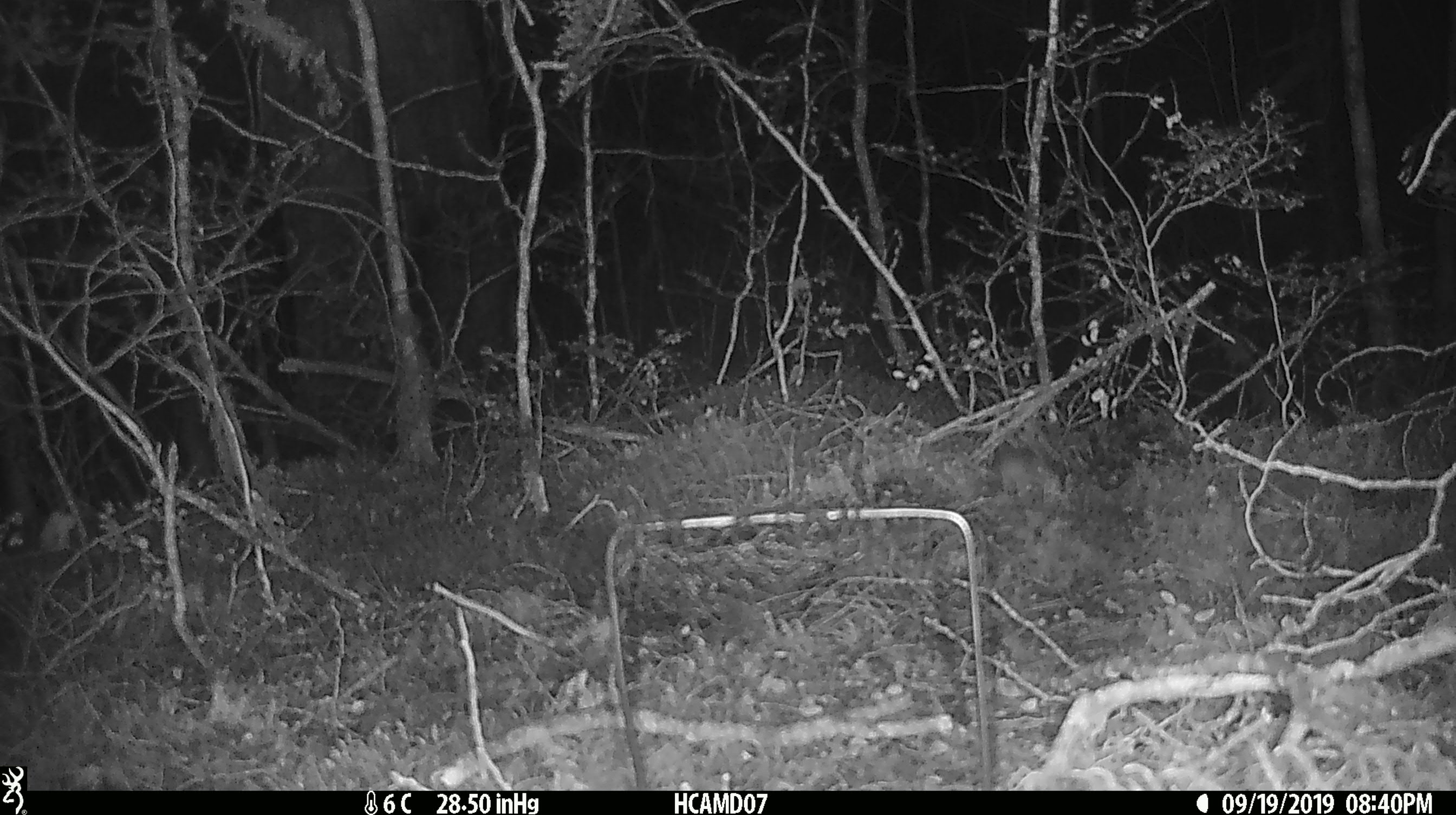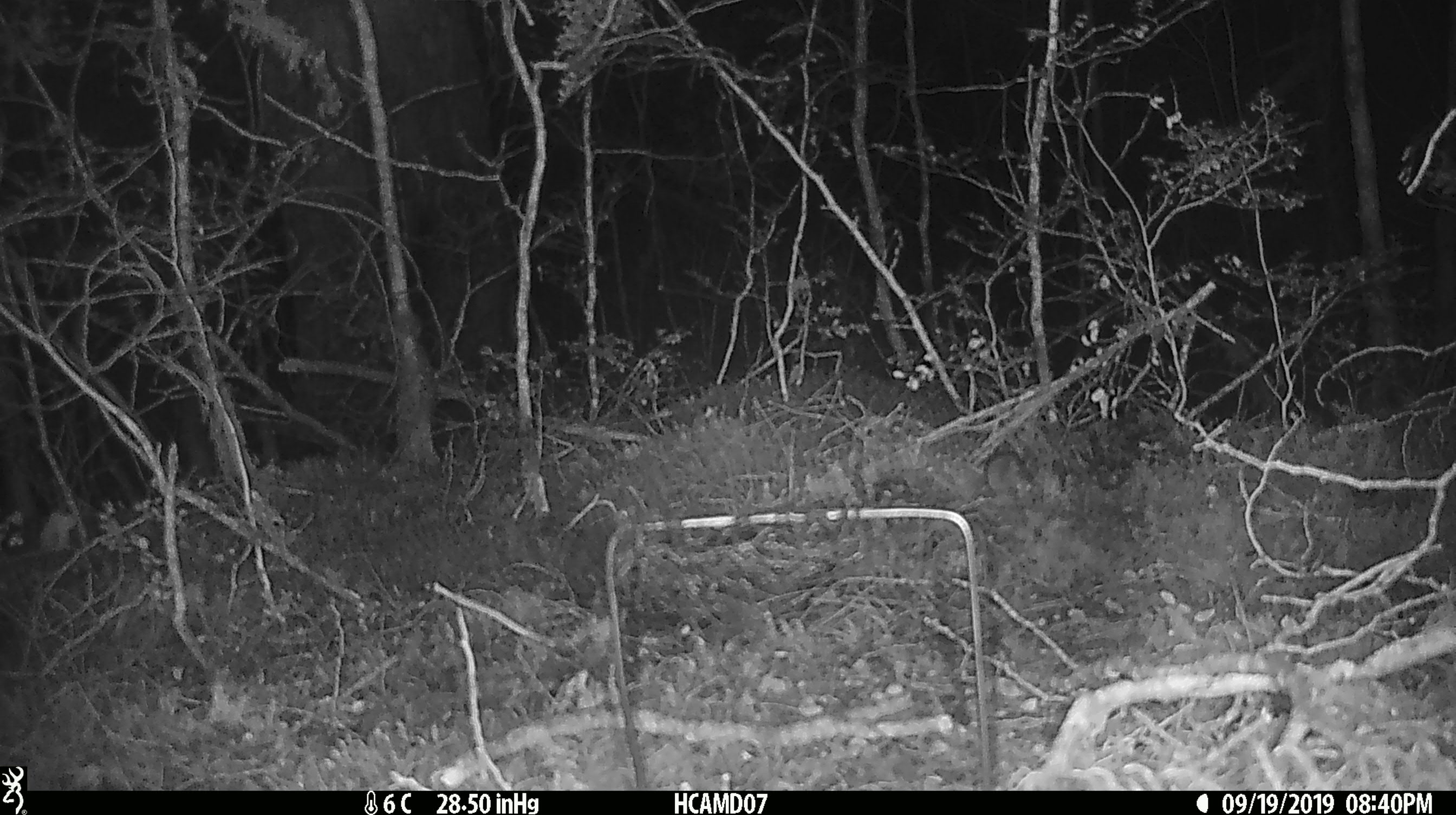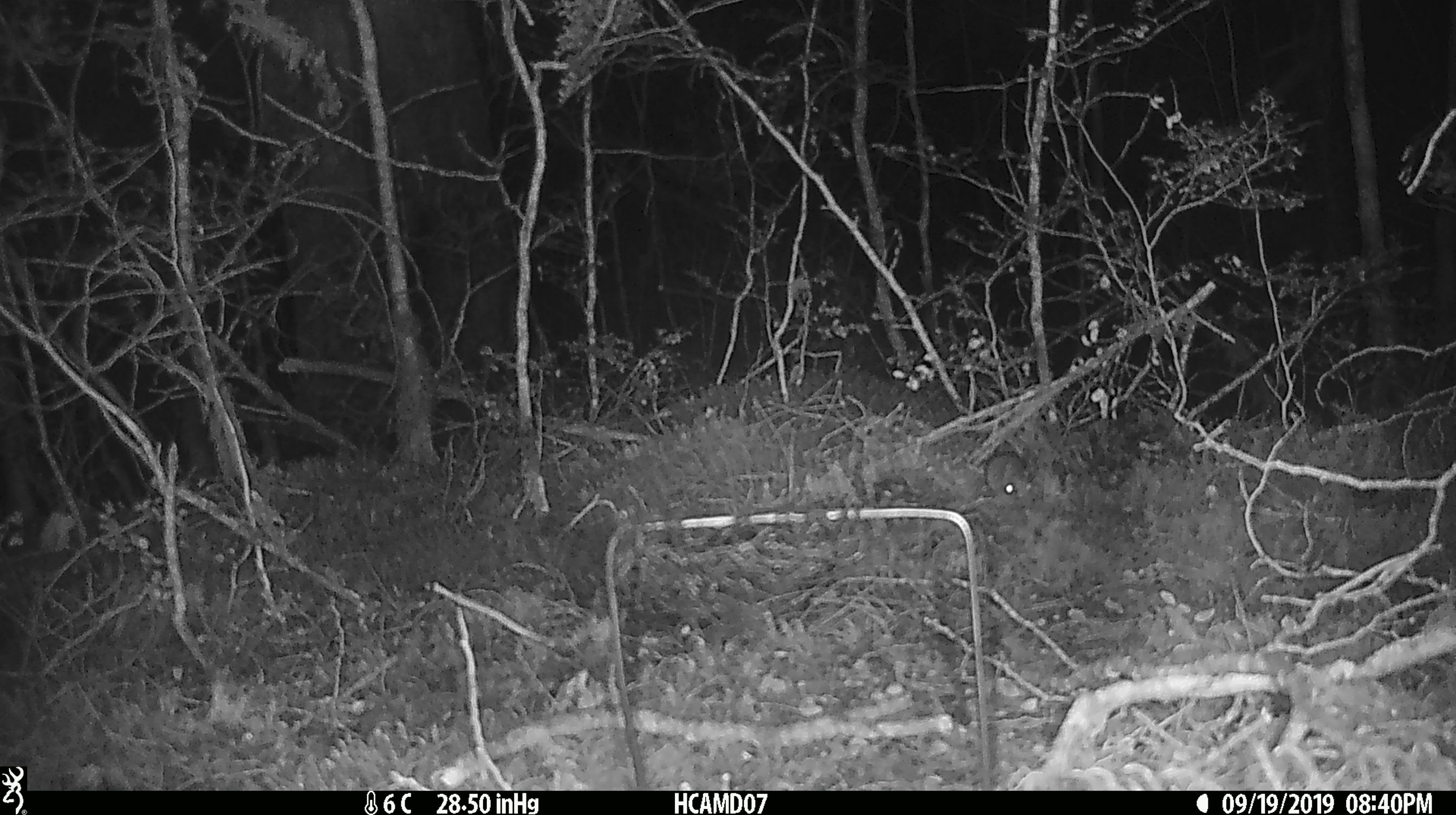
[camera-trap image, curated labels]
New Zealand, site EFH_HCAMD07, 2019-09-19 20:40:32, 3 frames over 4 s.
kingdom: Animalia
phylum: Chordata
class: Mammalia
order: Rodentia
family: Muridae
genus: Mus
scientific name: Mus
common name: mouse